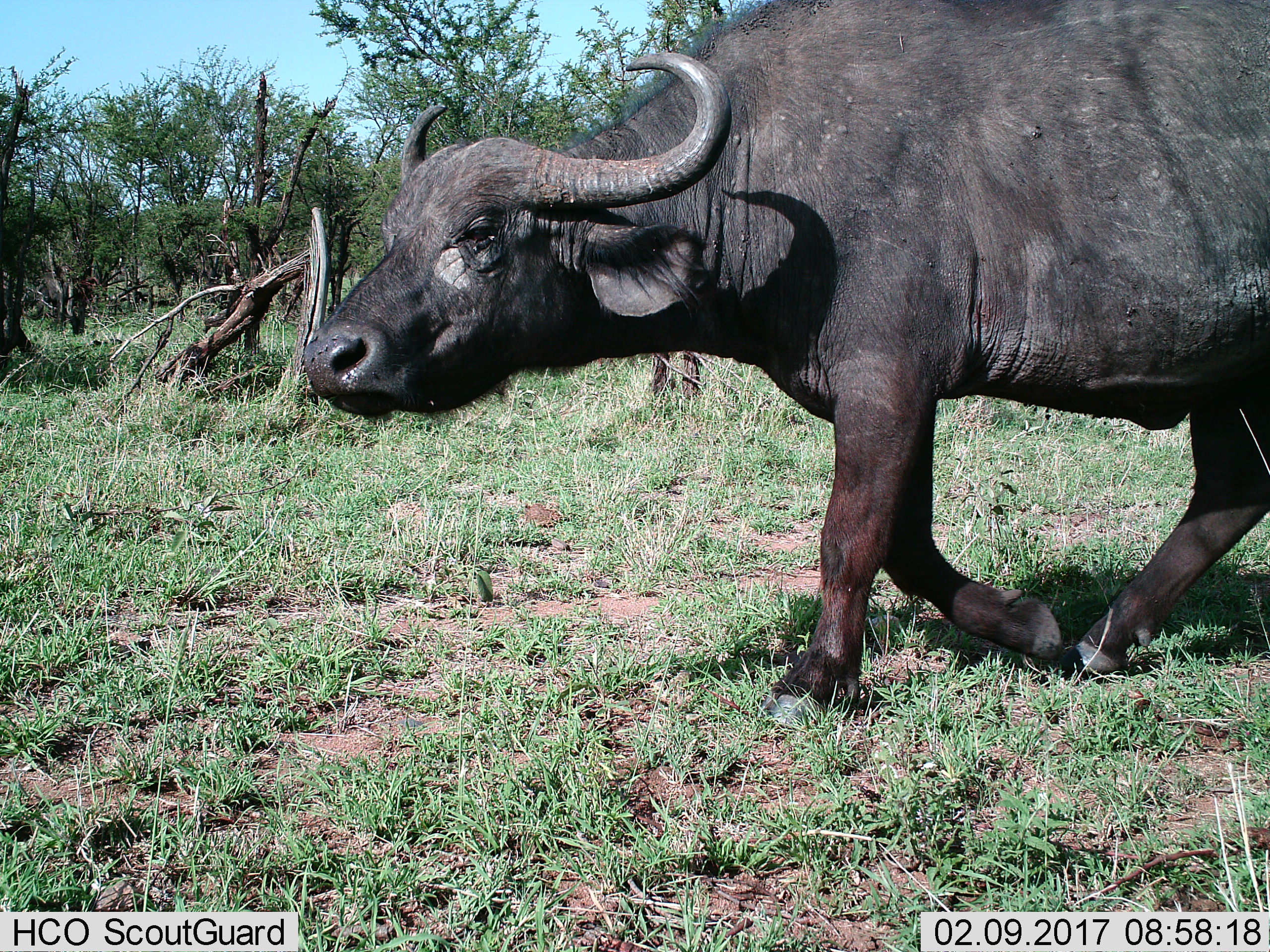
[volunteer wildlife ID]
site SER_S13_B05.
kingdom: Animalia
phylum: Chordata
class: Mammalia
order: Artiodactyla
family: Bovidae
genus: Syncerus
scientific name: Syncerus caffer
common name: african buffalo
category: buffalo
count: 1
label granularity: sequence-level